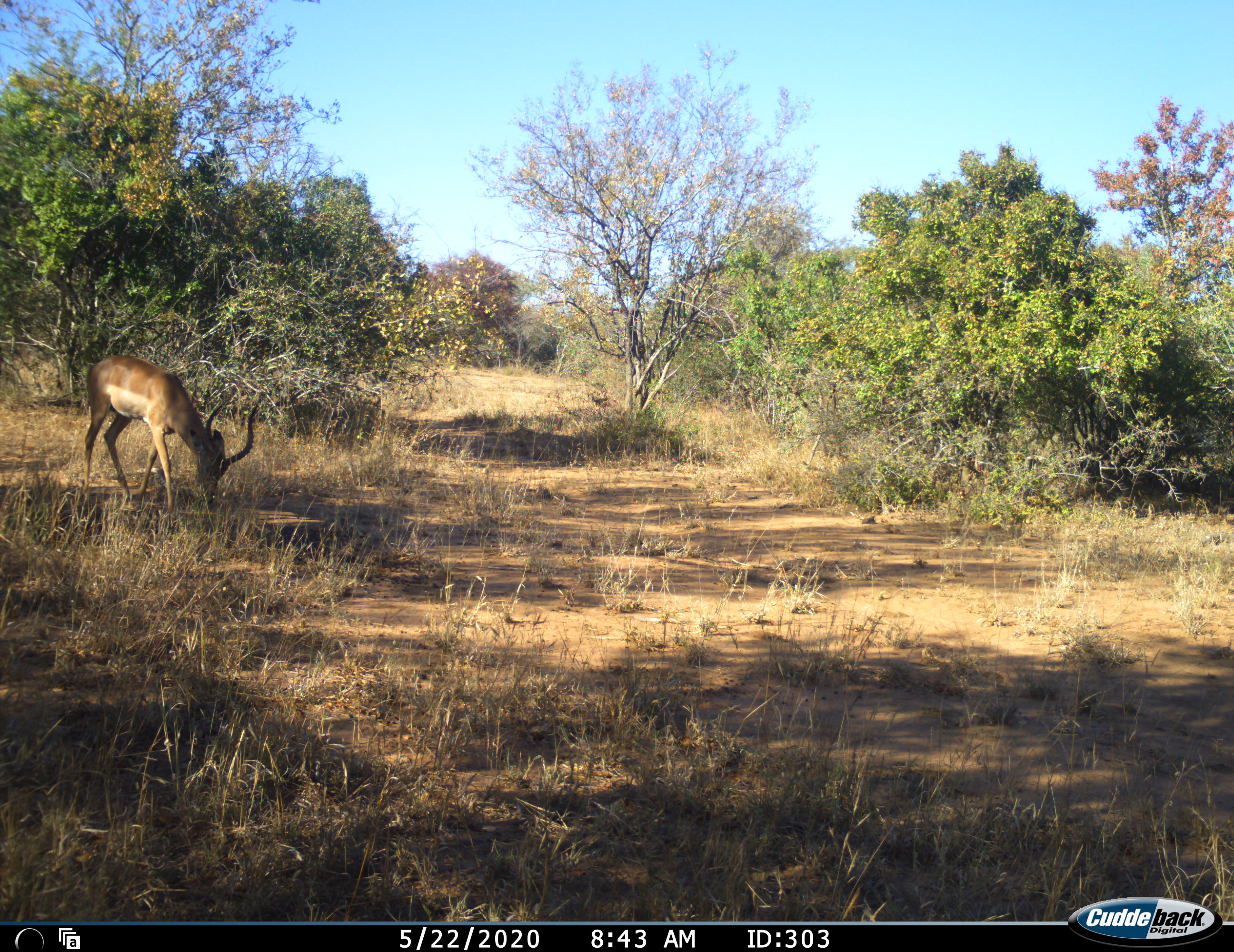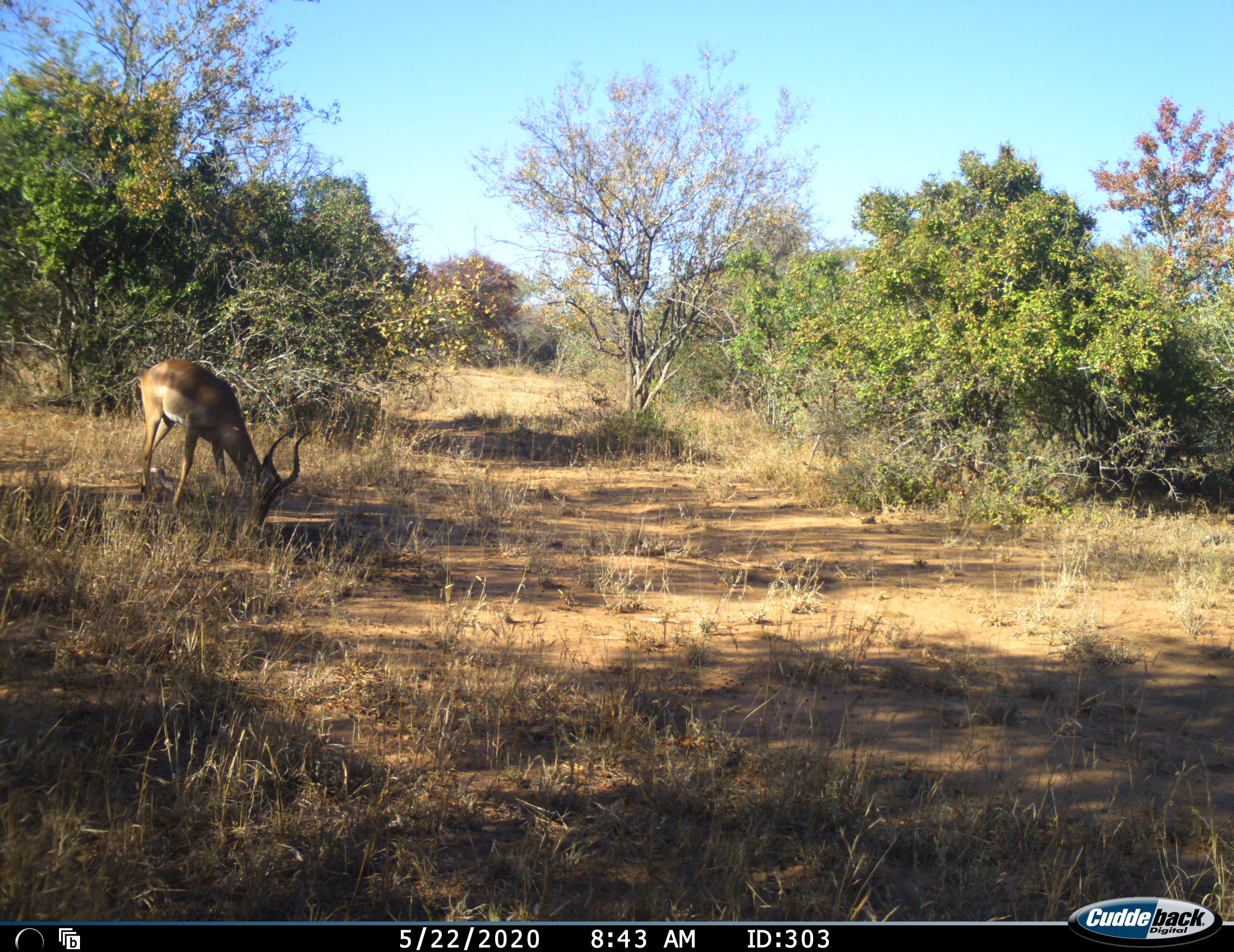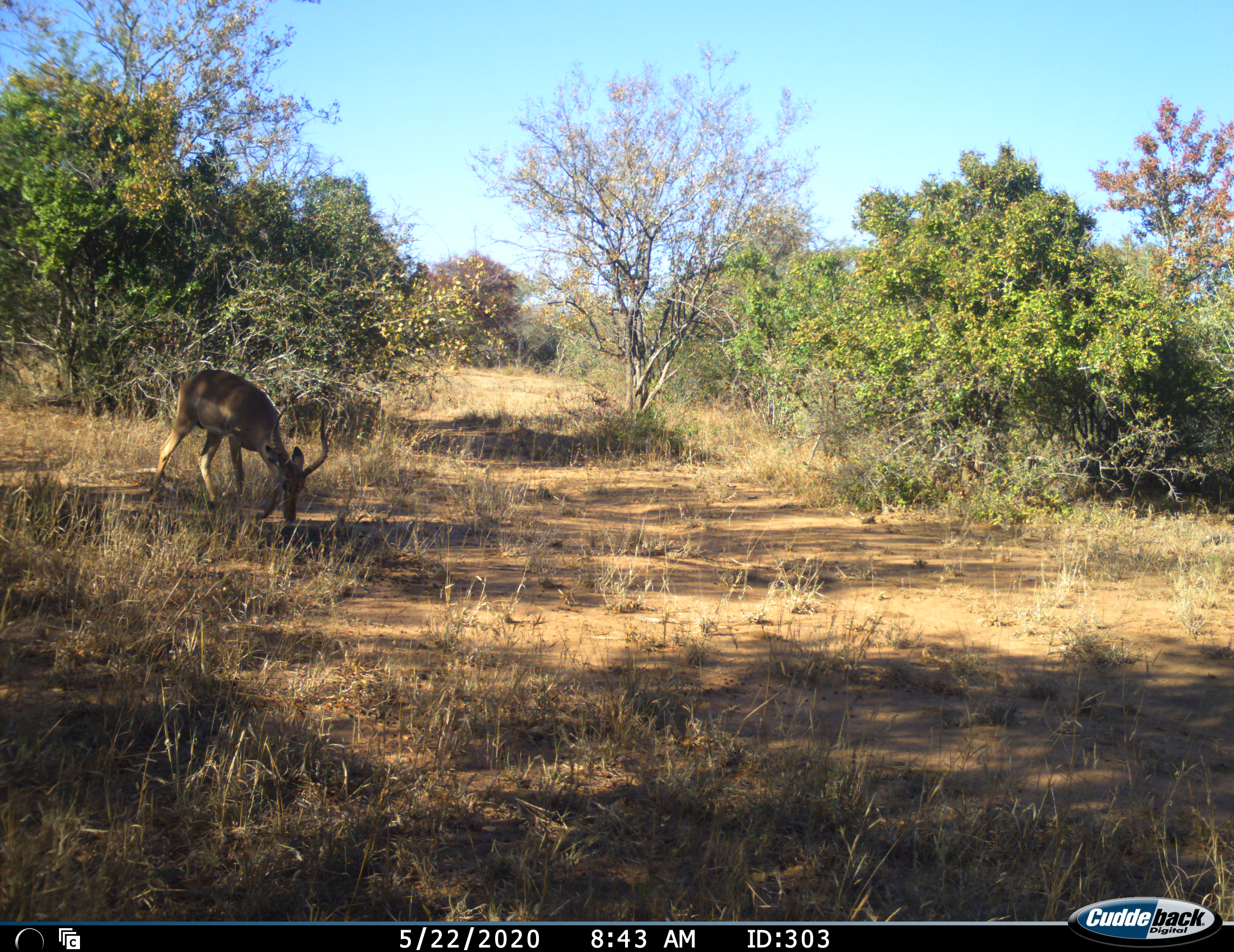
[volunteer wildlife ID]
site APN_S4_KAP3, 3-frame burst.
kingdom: Animalia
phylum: Chordata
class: Mammalia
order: Artiodactyla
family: Bovidae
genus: Aepyceros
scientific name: Aepyceros melampus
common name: impala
Impala (Aepyceros melampus), count 1. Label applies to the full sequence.